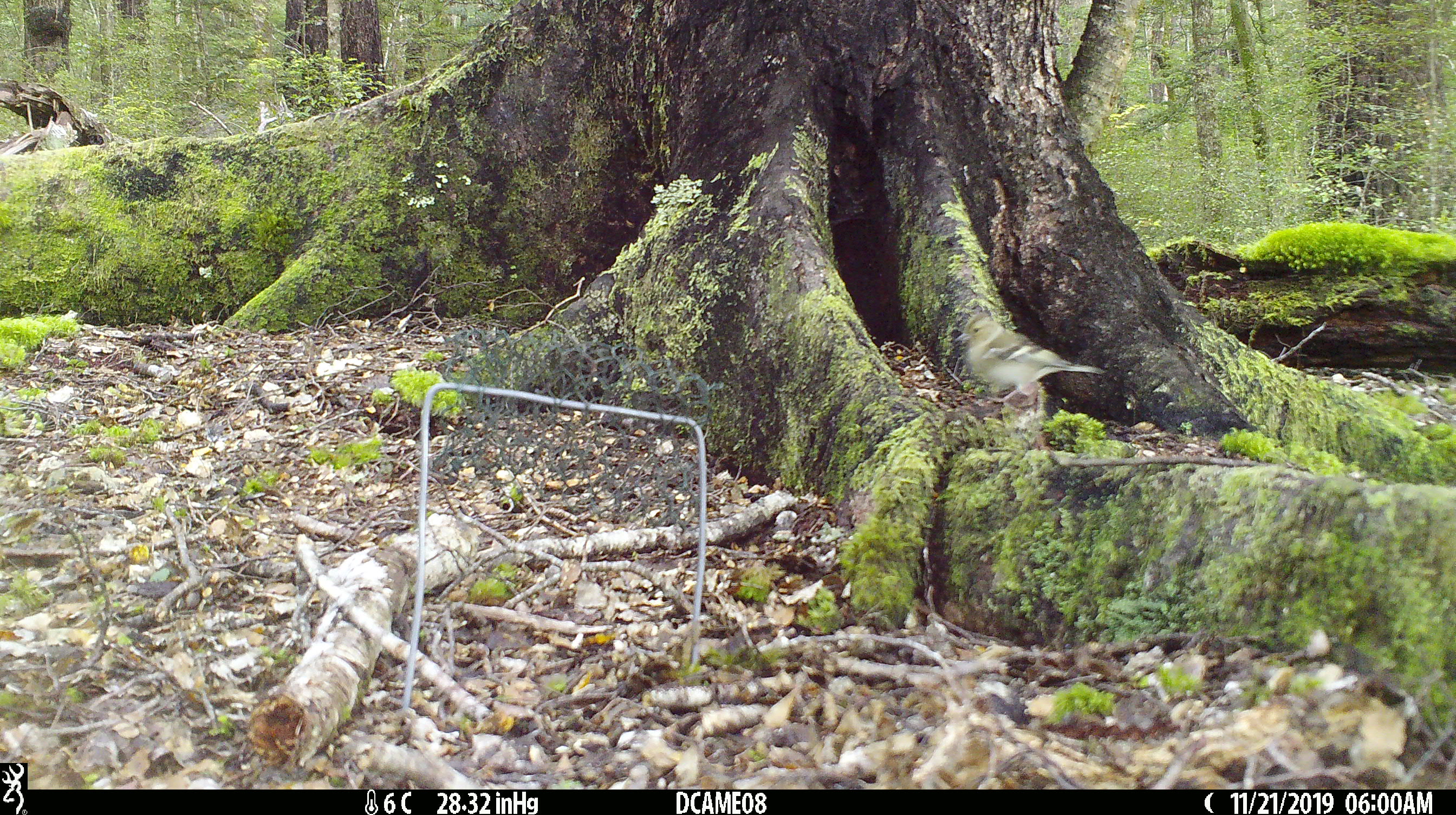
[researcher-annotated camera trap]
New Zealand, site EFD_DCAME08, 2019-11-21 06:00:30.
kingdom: Animalia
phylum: Chordata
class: Aves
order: Passeriformes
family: Fringillidae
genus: Fringilla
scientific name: Fringilla coelebs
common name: common chaffinch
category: chaffinch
Chaffinch (common chaffinch) (Fringilla coelebs).